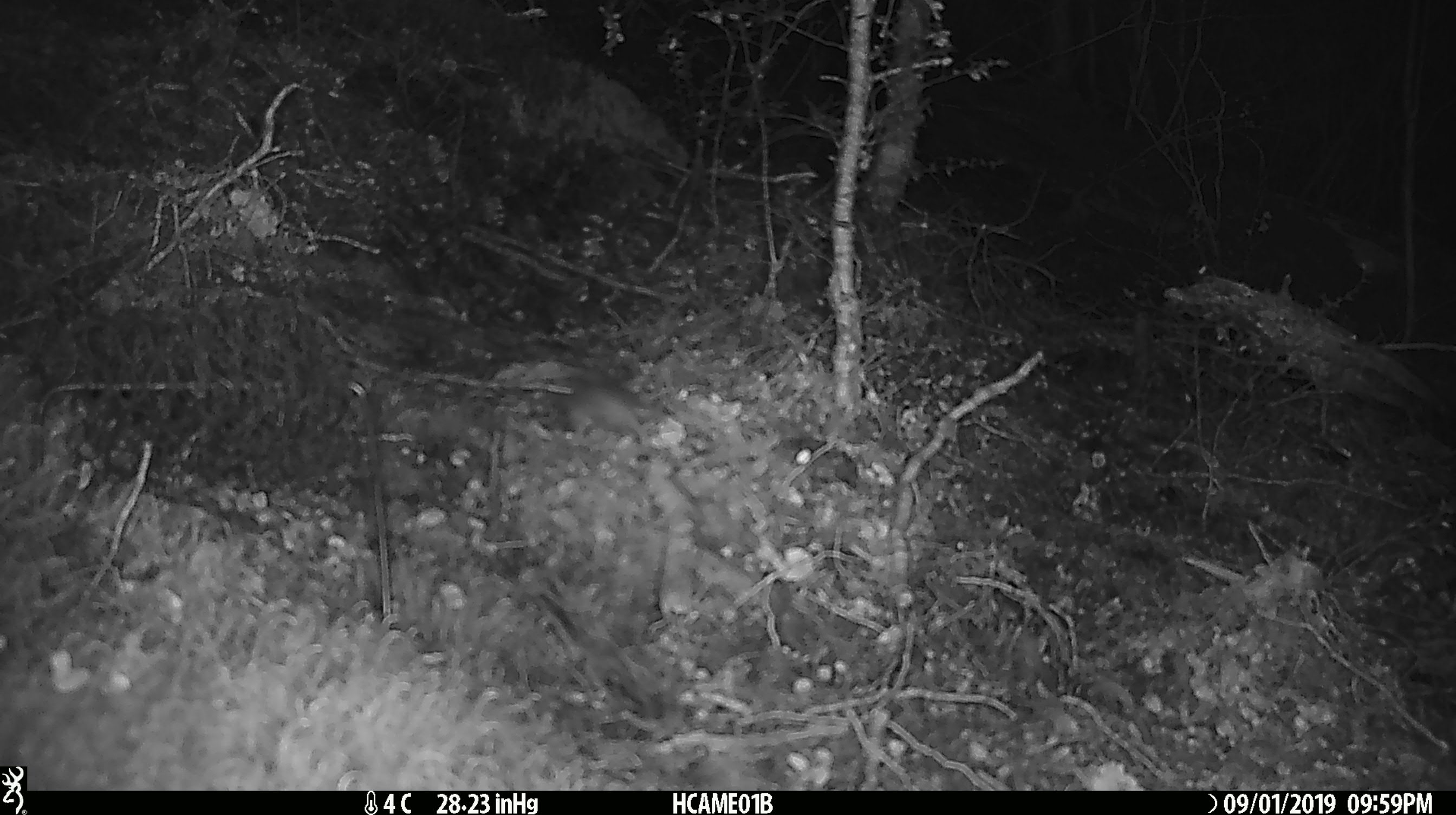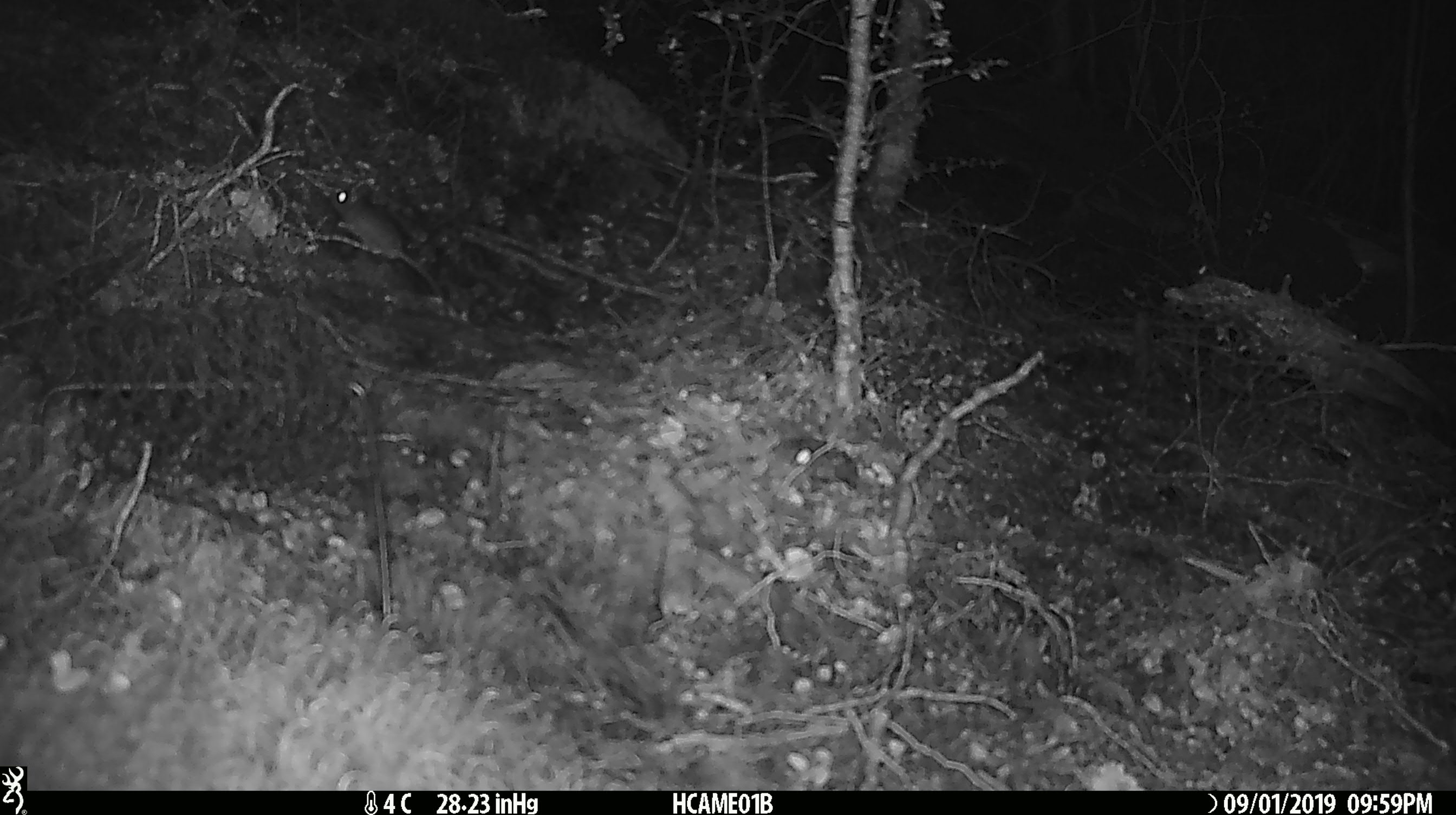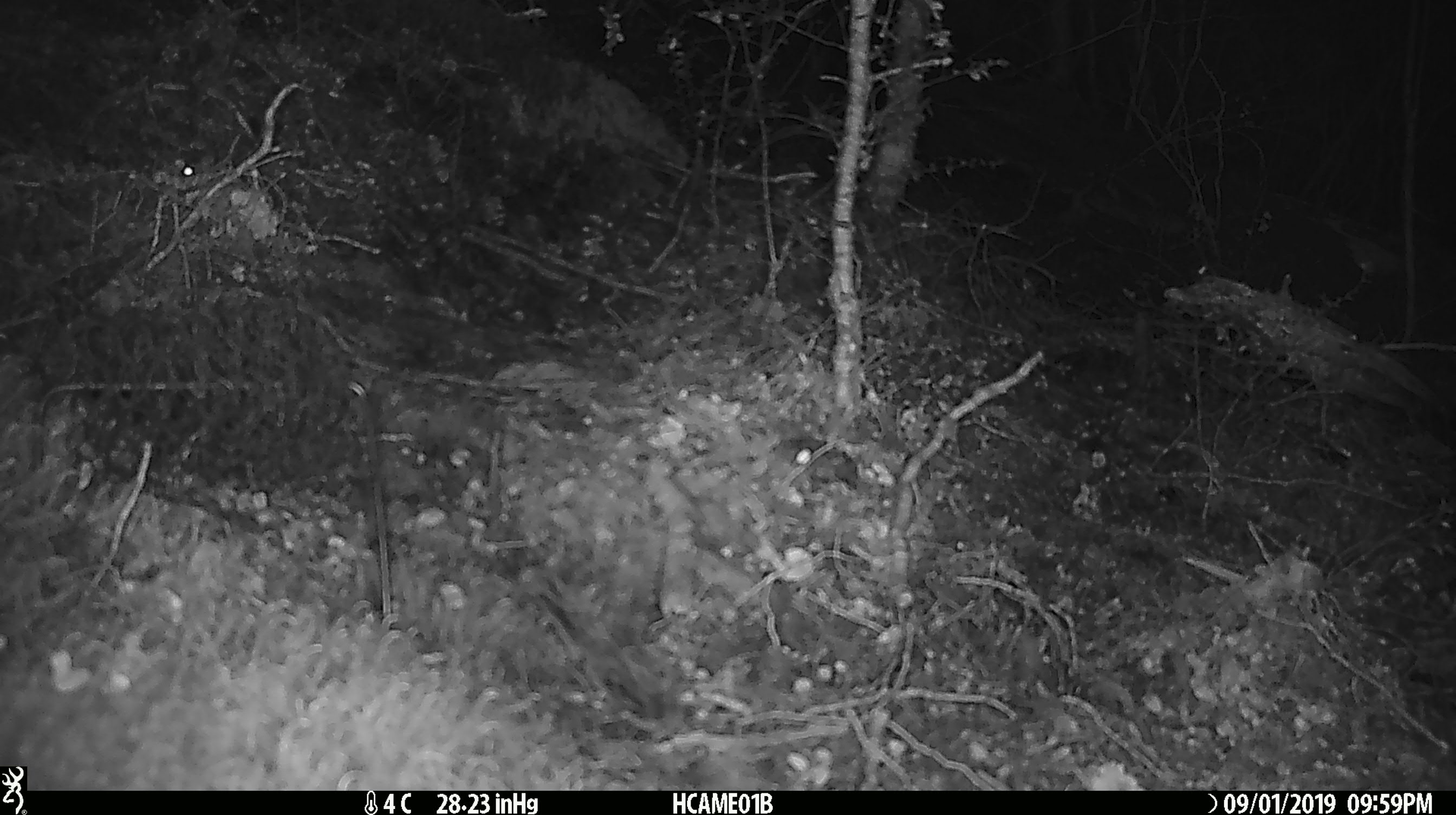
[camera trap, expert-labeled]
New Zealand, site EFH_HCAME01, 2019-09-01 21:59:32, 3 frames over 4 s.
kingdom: Animalia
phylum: Chordata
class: Mammalia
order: Rodentia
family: Muridae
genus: Mus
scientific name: Mus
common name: mouse